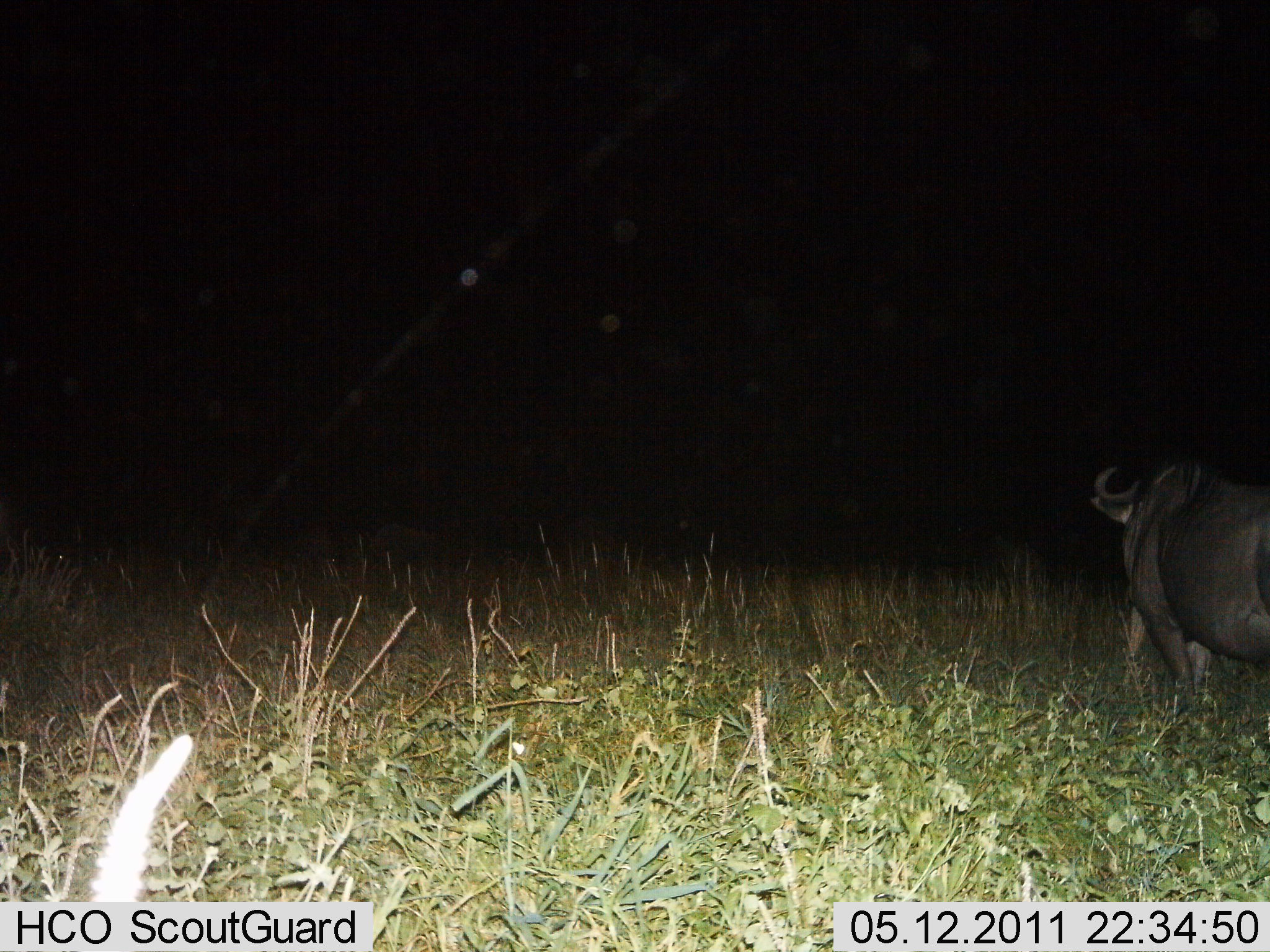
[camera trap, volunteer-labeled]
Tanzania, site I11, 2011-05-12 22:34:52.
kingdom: Animalia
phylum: Chordata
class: Mammalia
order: Artiodactyla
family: Bovidae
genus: Syncerus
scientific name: Syncerus caffer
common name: cape buffalo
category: buffalo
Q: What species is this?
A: Buffalo (cape buffalo) (Syncerus caffer).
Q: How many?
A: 1.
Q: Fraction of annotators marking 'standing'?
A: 64%.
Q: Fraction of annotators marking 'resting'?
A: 0%.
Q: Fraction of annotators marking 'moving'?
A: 36%.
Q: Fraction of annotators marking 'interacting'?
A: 0%.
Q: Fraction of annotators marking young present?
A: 0%.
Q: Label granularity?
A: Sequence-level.